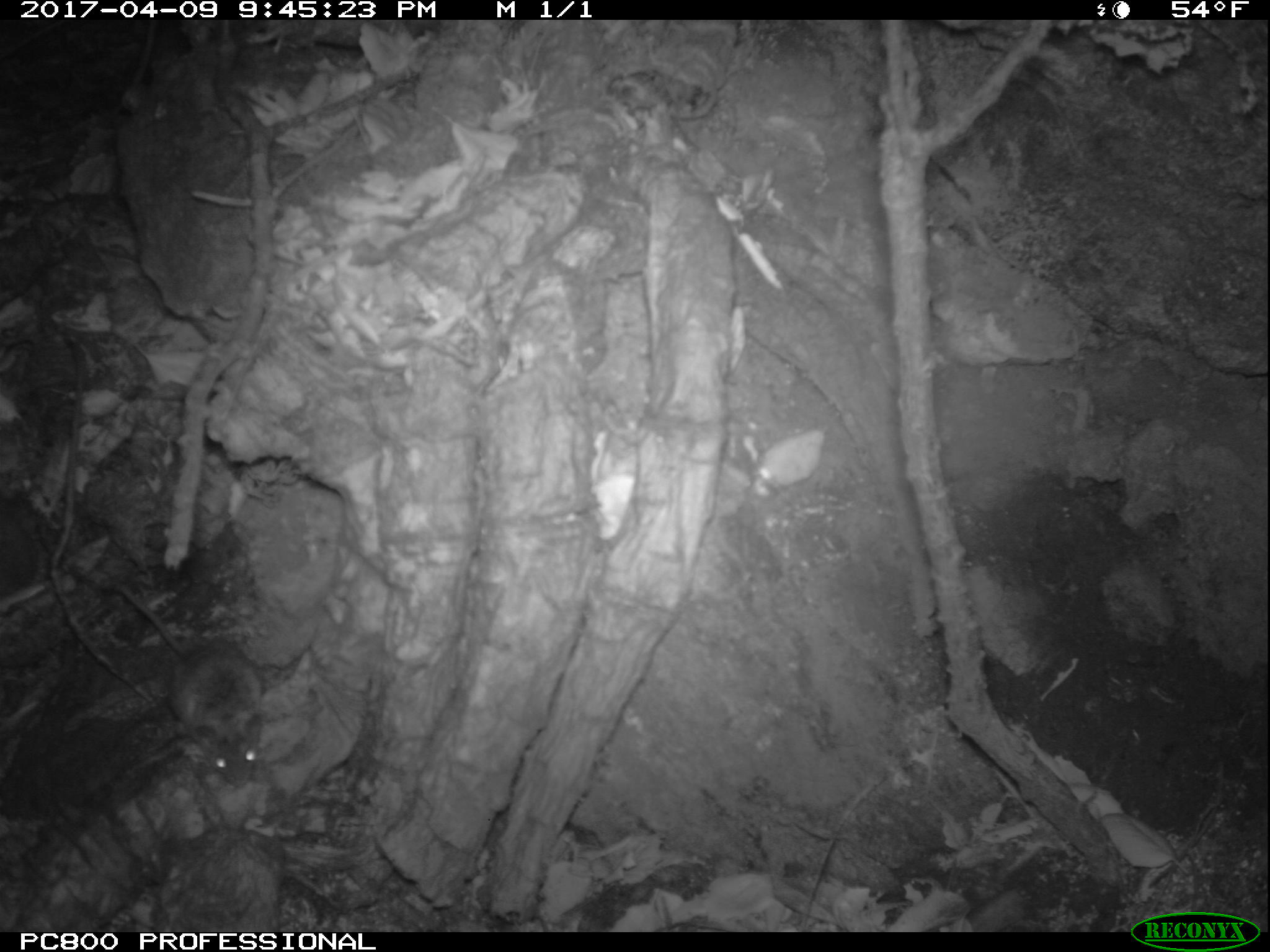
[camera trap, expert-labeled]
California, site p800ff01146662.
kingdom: Animalia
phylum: Chordata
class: Mammalia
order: Rodentia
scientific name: Rodentia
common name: rodent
Rodent (Rodentia).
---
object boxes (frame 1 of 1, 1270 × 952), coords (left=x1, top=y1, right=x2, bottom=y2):
rodent: (left=100, top=573, right=266, bottom=789)